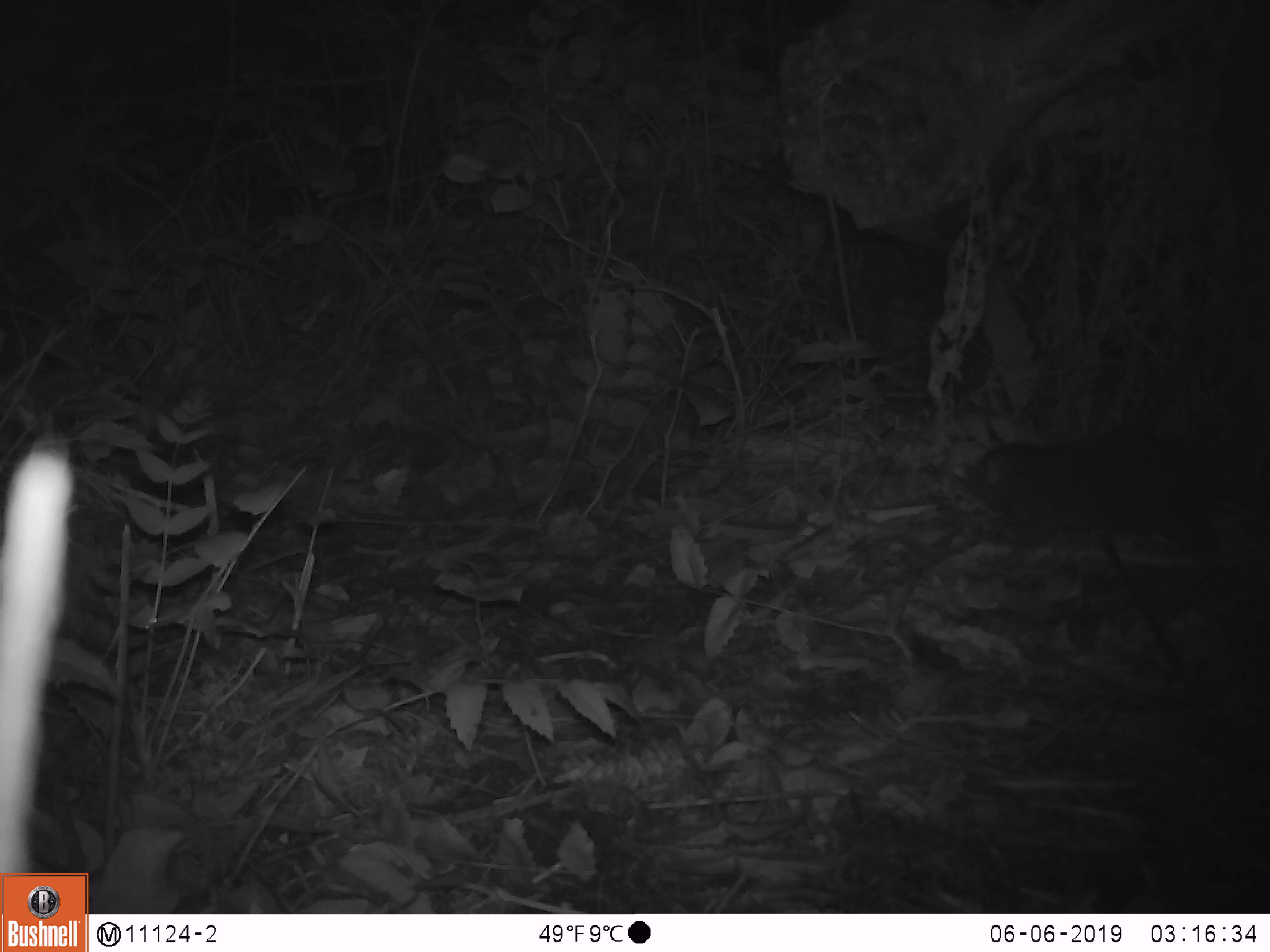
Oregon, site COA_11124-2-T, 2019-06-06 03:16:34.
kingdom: Animalia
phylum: Chordata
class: Mammalia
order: Rodentia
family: Aplodontiidae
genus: Aplodontia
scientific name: Aplodontia rufa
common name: mountain beaver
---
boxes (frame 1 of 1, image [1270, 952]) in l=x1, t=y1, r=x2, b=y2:
mountain beaver: l=964, t=437, r=1214, b=542